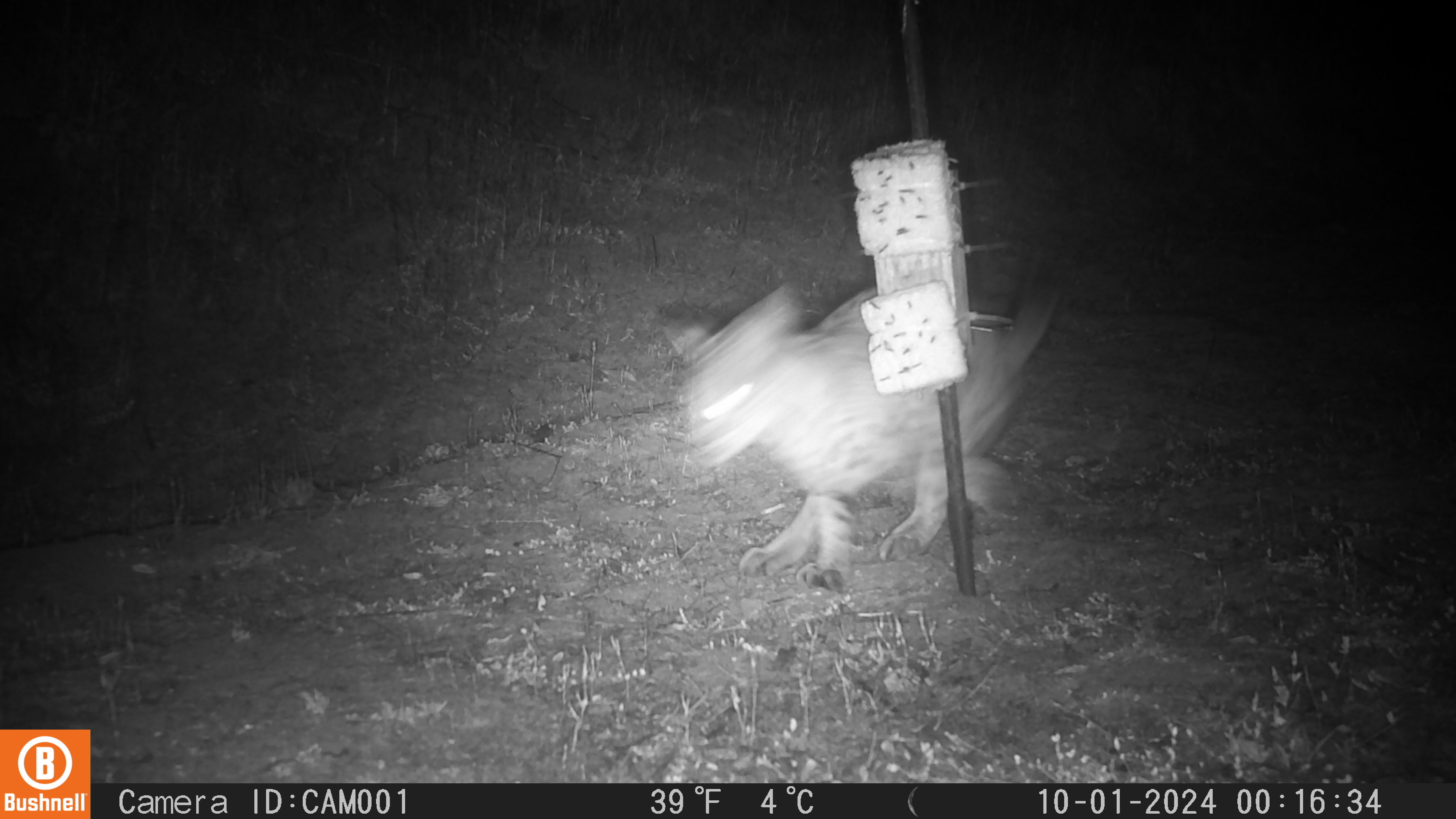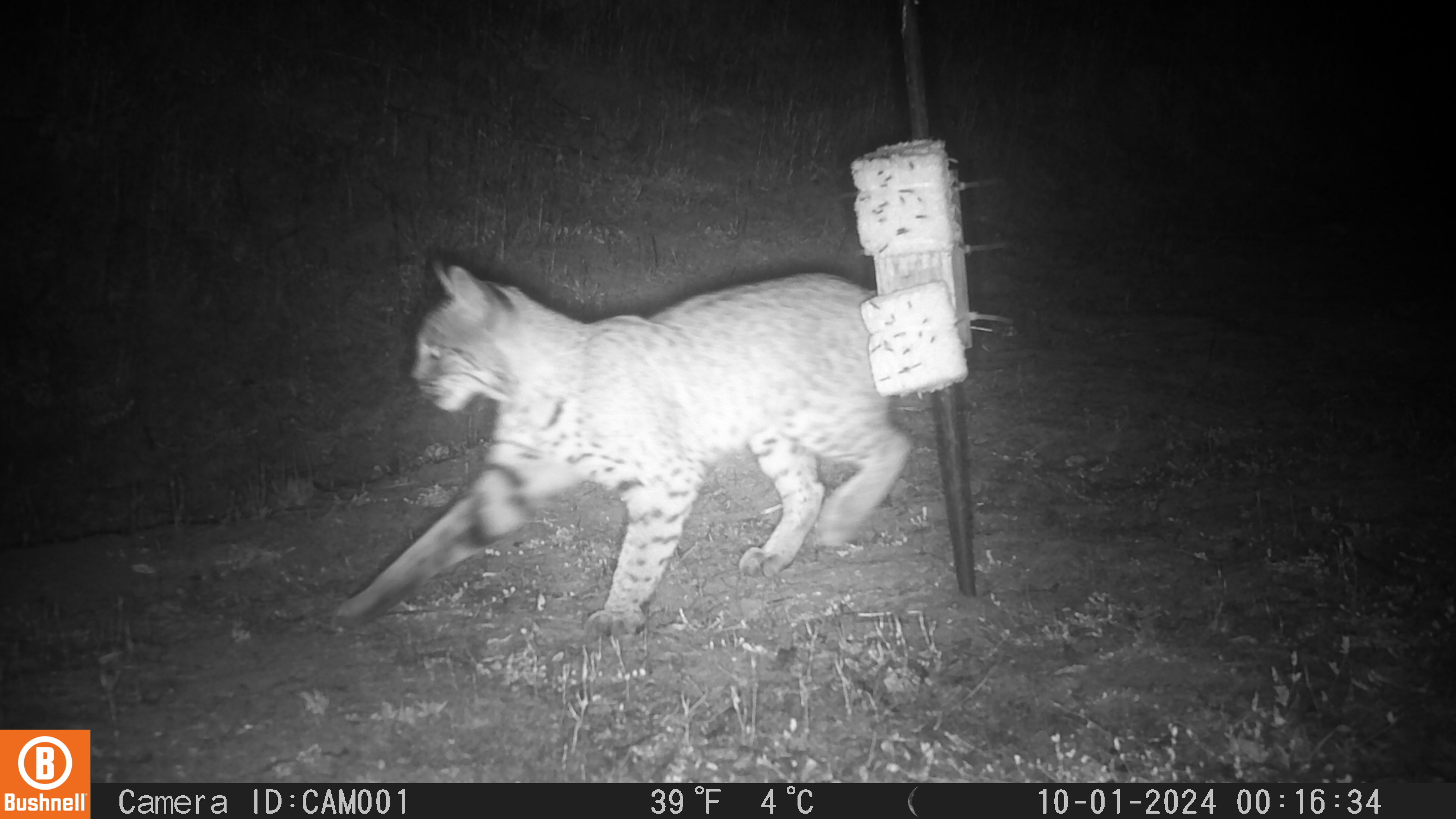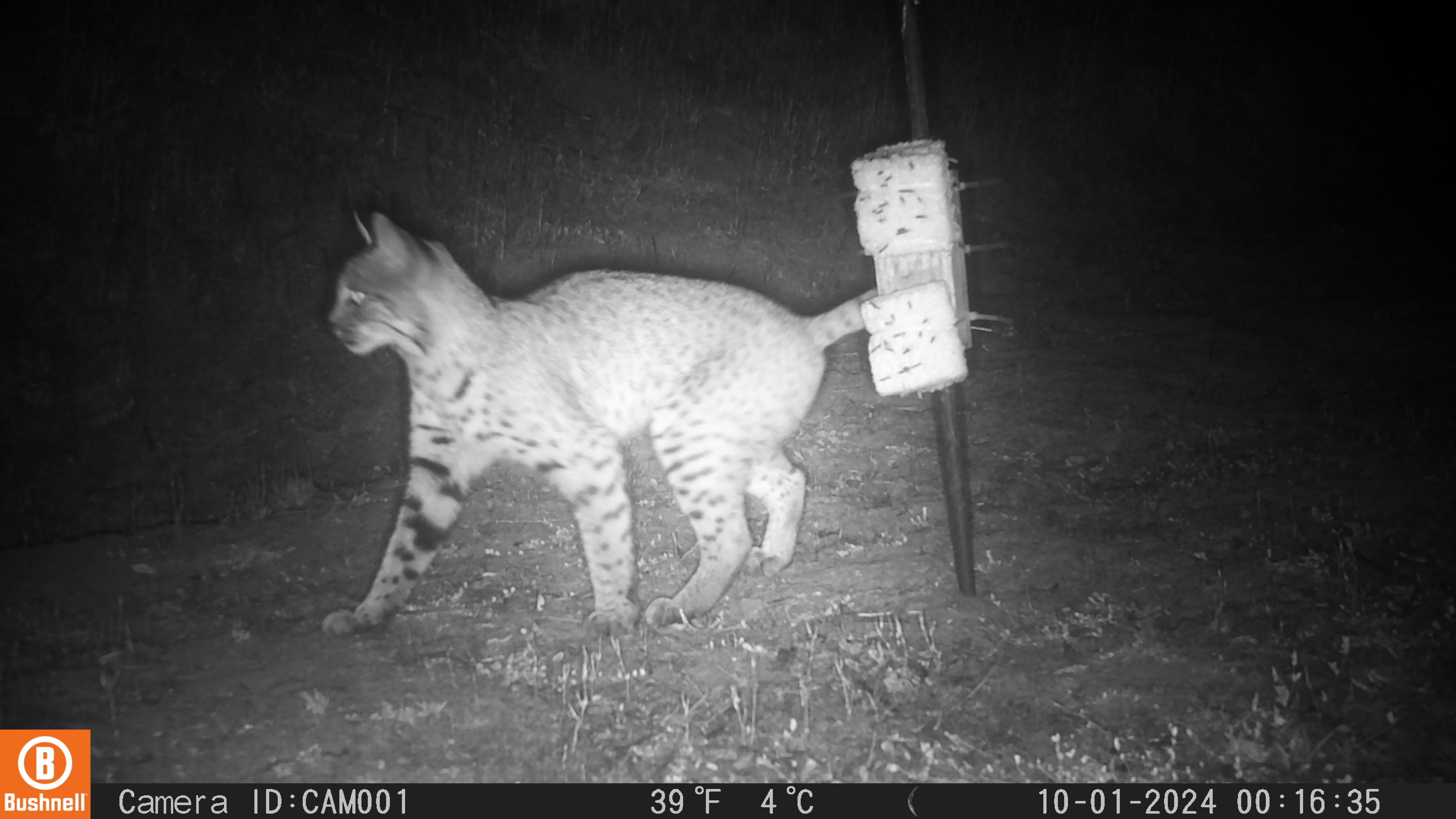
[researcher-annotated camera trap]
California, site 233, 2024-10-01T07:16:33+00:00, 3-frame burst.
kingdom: Animalia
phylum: Chordata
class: Mammalia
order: Carnivora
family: Felidae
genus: Lynx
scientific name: Lynx rufus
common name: bobcat